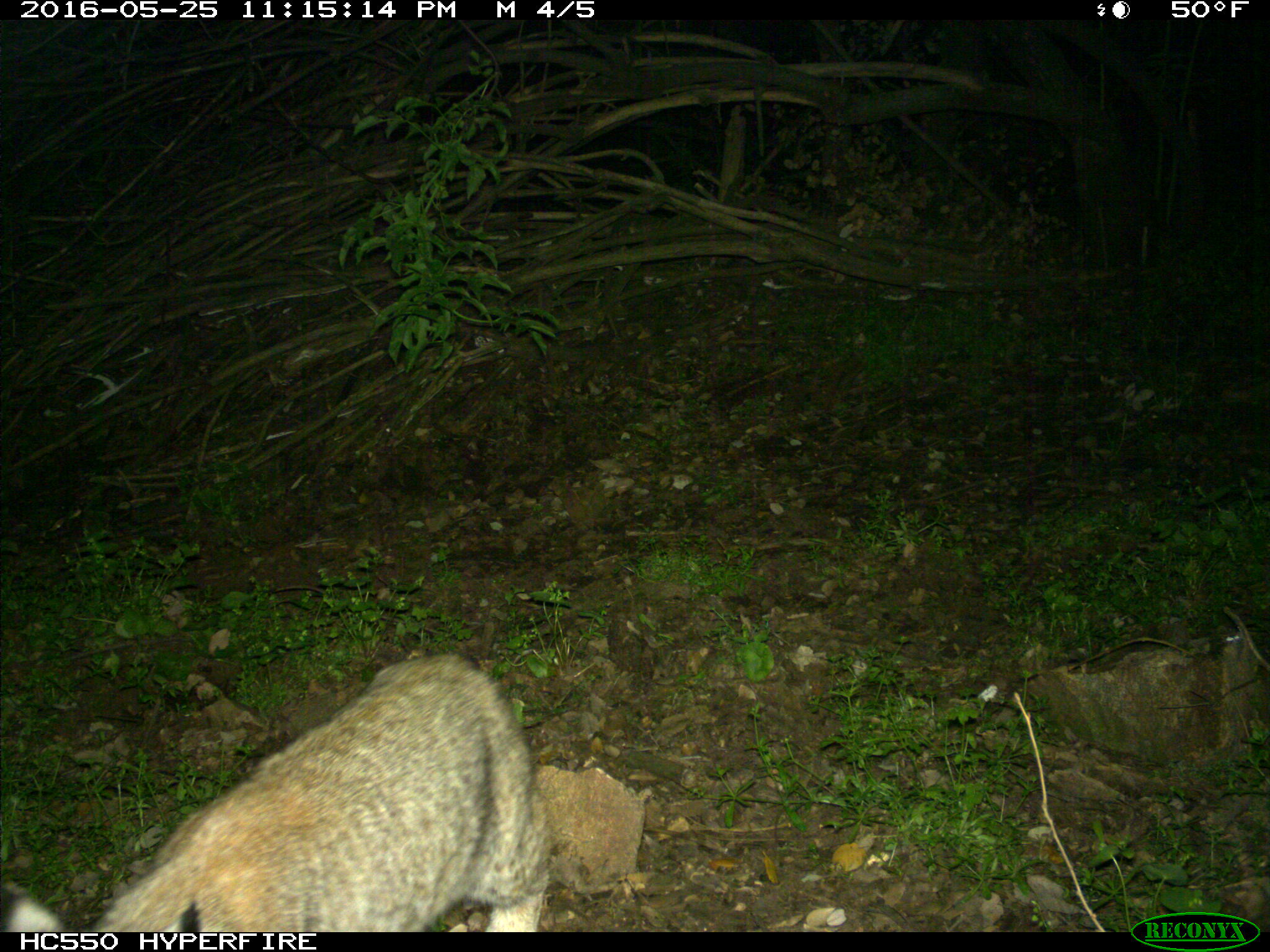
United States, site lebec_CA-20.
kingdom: Animalia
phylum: Chordata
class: Mammalia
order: Carnivora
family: Felidae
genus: Lynx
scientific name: Lynx rufus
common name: bobcat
Lynx rufus (bobcat).